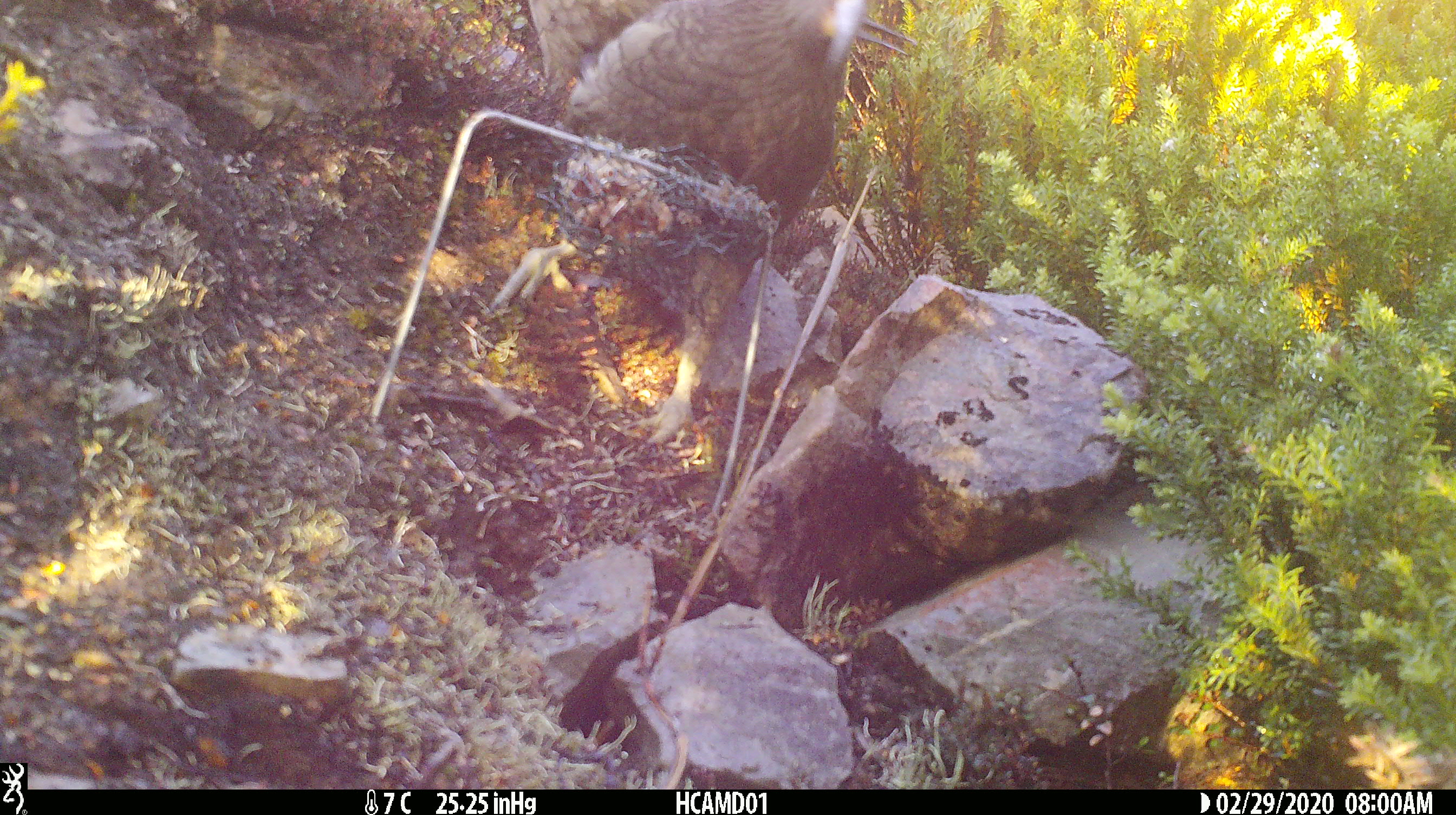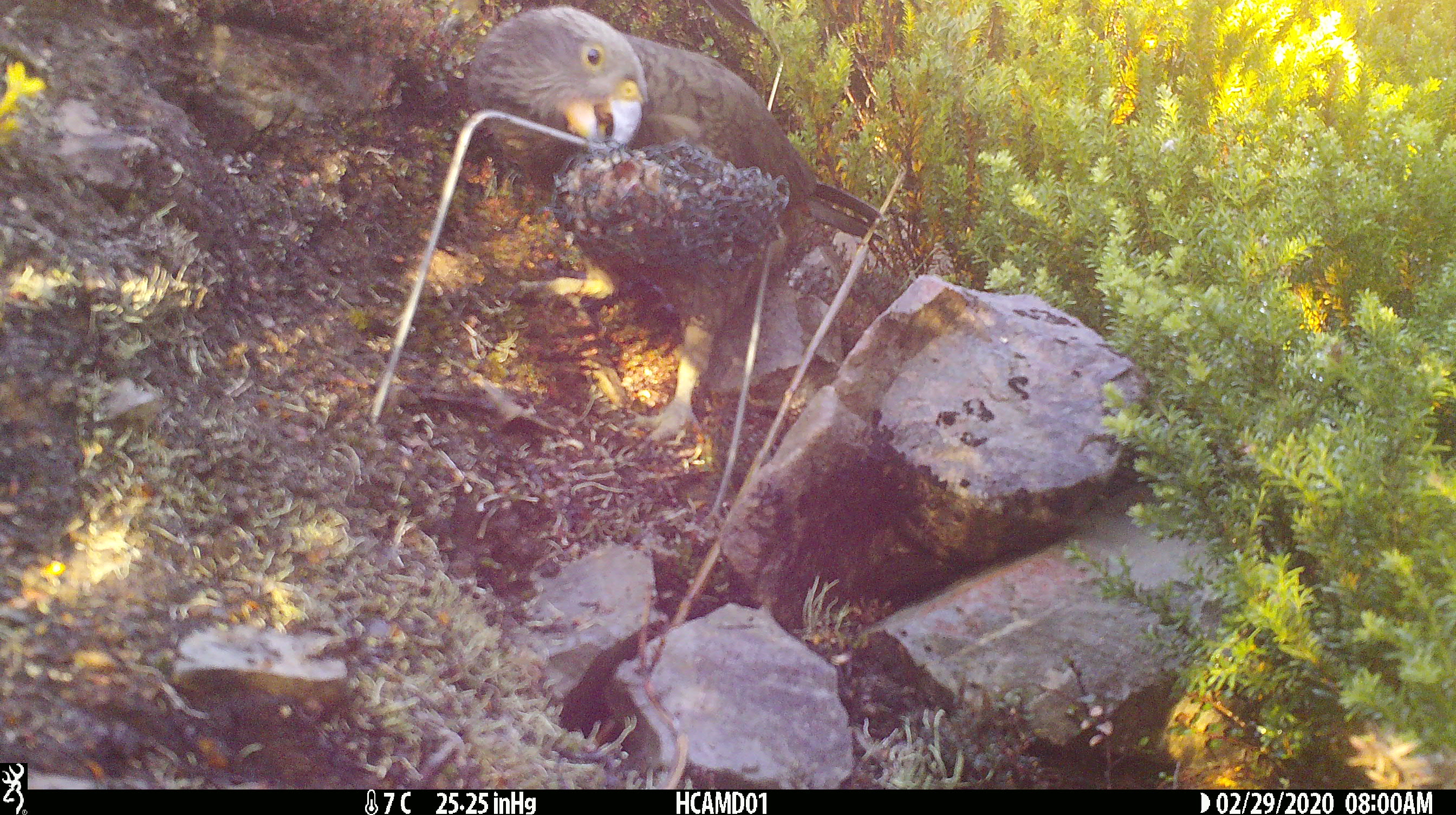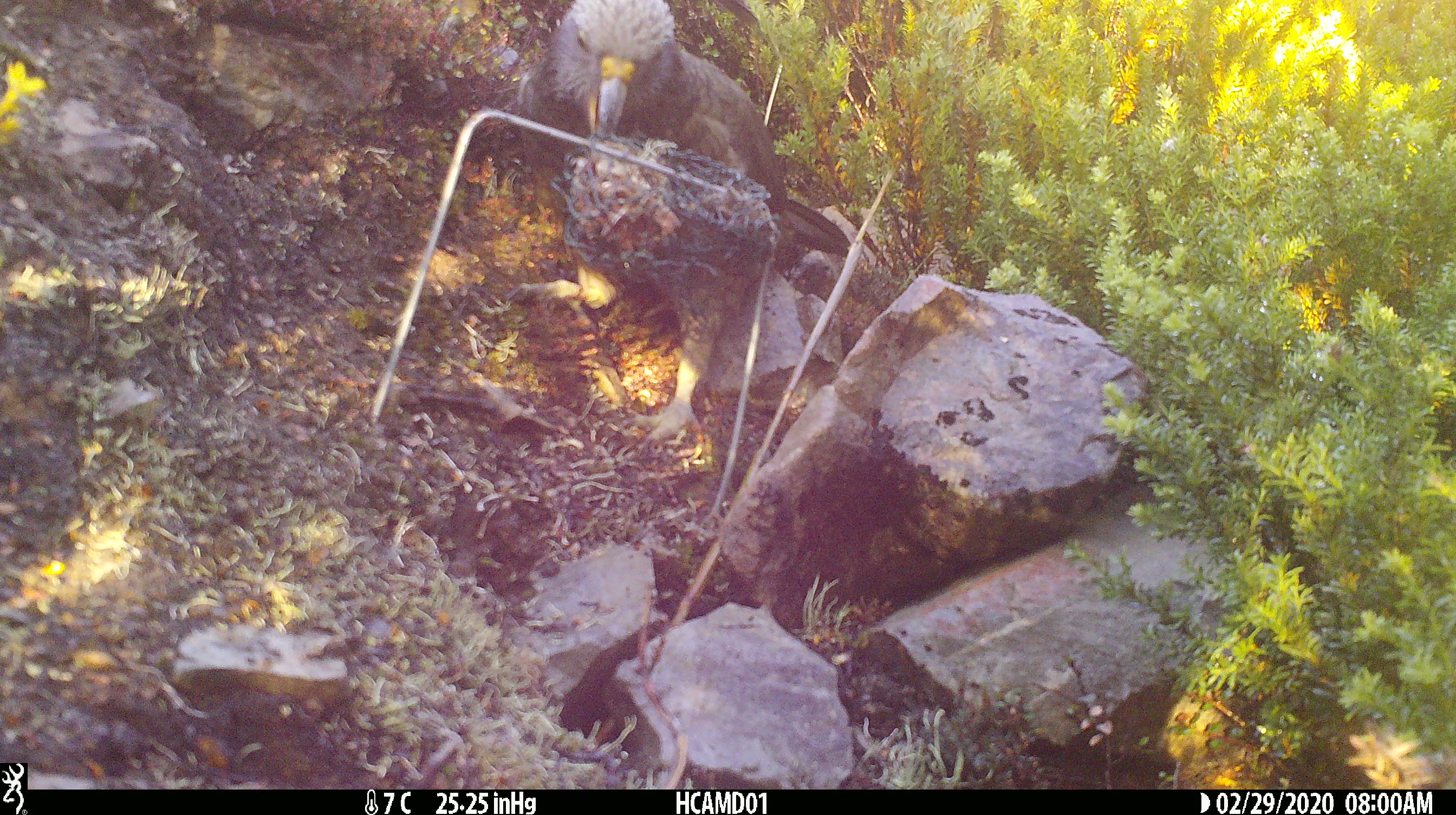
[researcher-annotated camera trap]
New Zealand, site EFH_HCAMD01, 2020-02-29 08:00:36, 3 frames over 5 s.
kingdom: Animalia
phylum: Chordata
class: Aves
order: Psittaciformes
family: Strigopidae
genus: Nestor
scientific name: Nestor notabilis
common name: kea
Kea (Nestor notabilis).